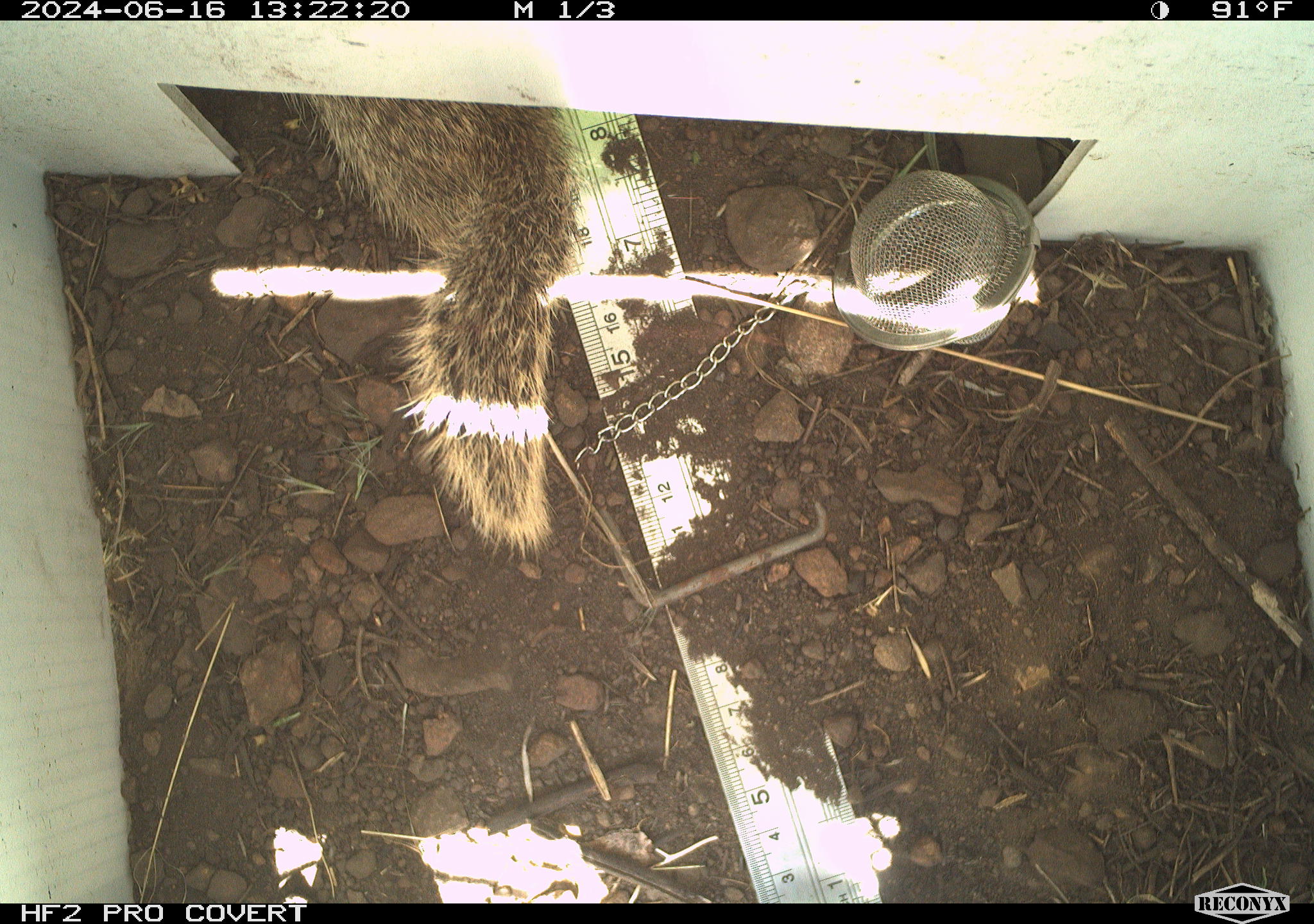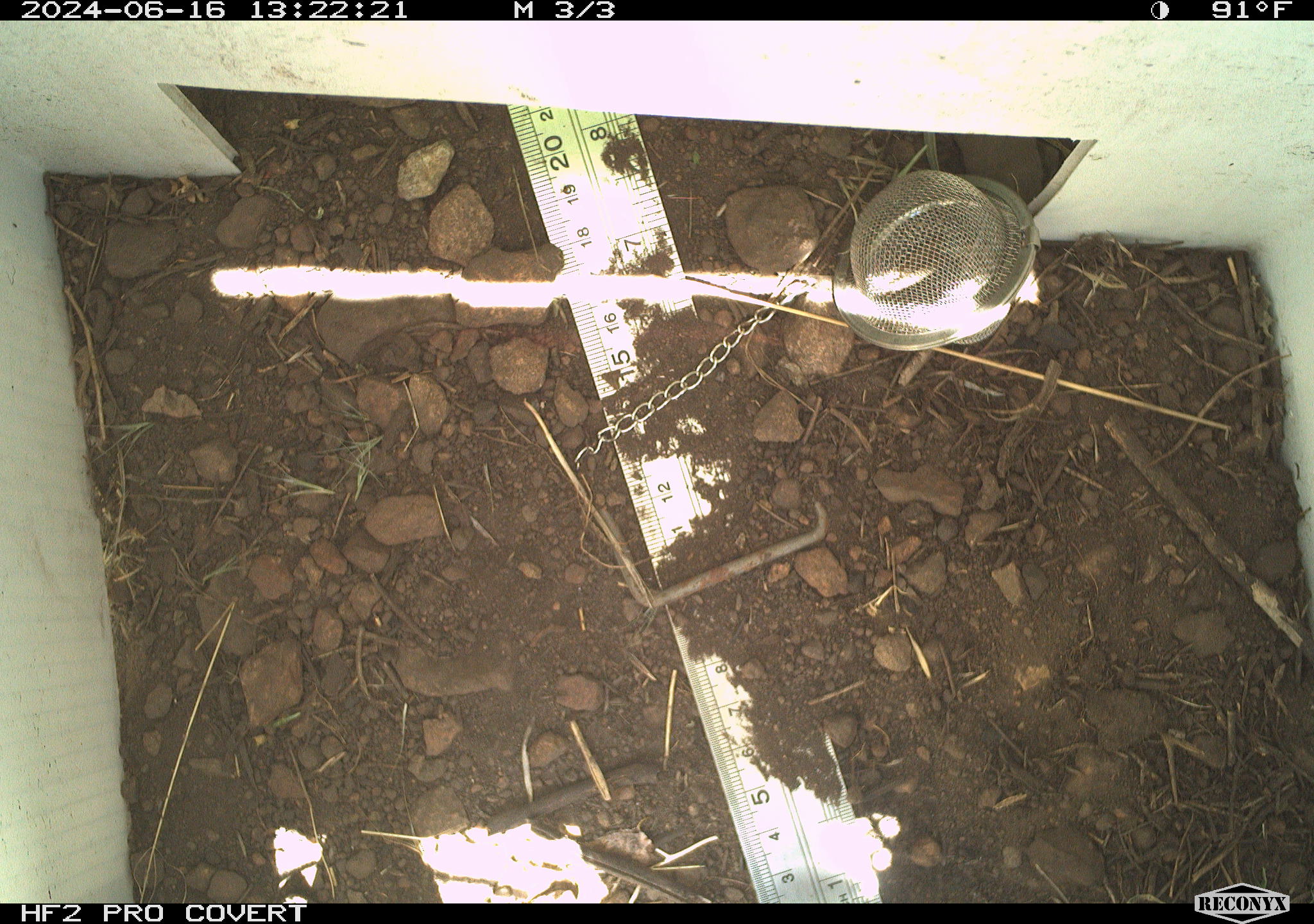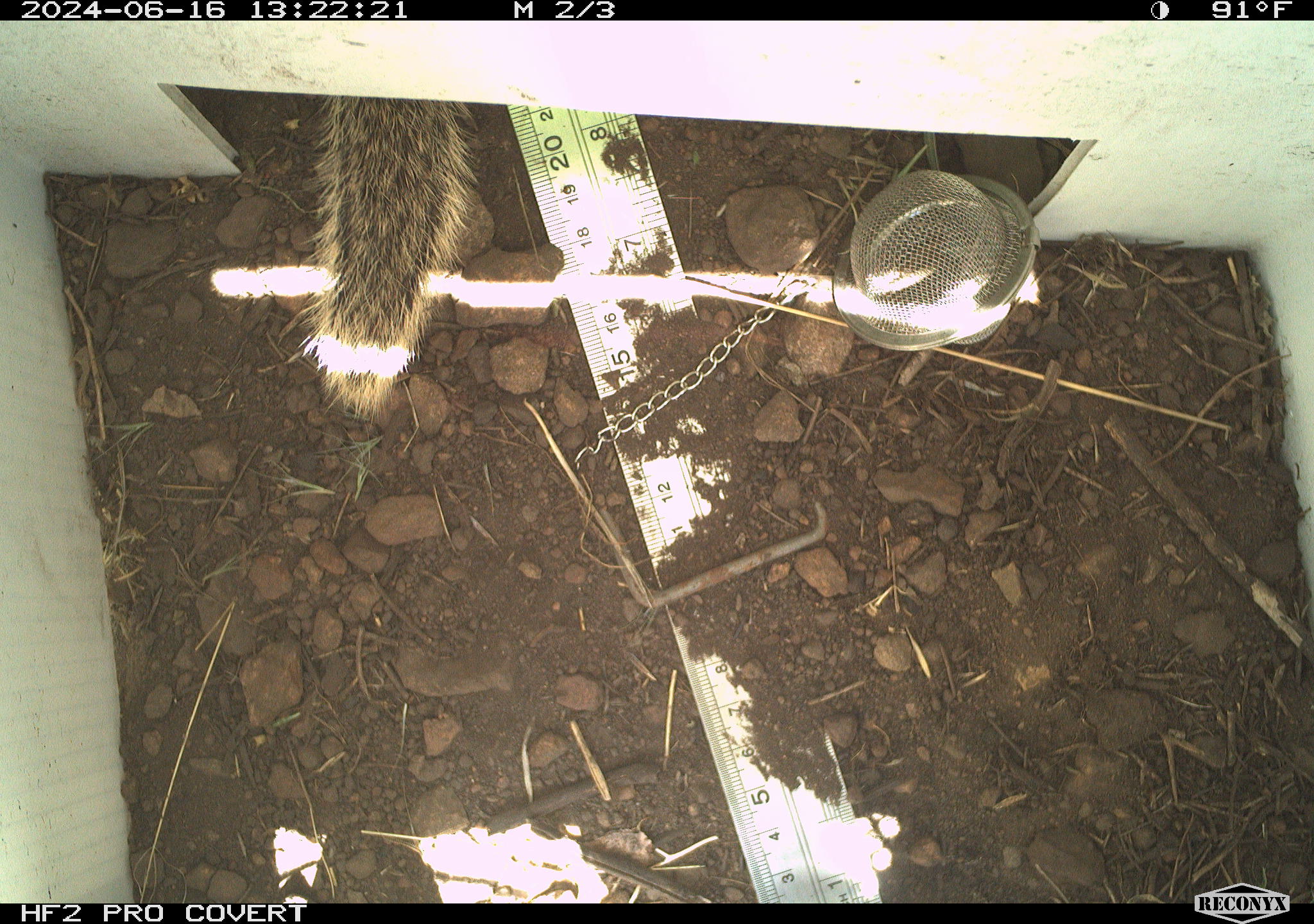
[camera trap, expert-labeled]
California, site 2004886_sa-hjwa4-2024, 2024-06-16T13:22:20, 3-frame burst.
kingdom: Animalia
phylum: Chordata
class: Mammalia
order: Rodentia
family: Sciuridae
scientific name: Sciuridae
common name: squirrels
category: sciuridae family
Sciuridae family (squirrels) (Sciuridae).